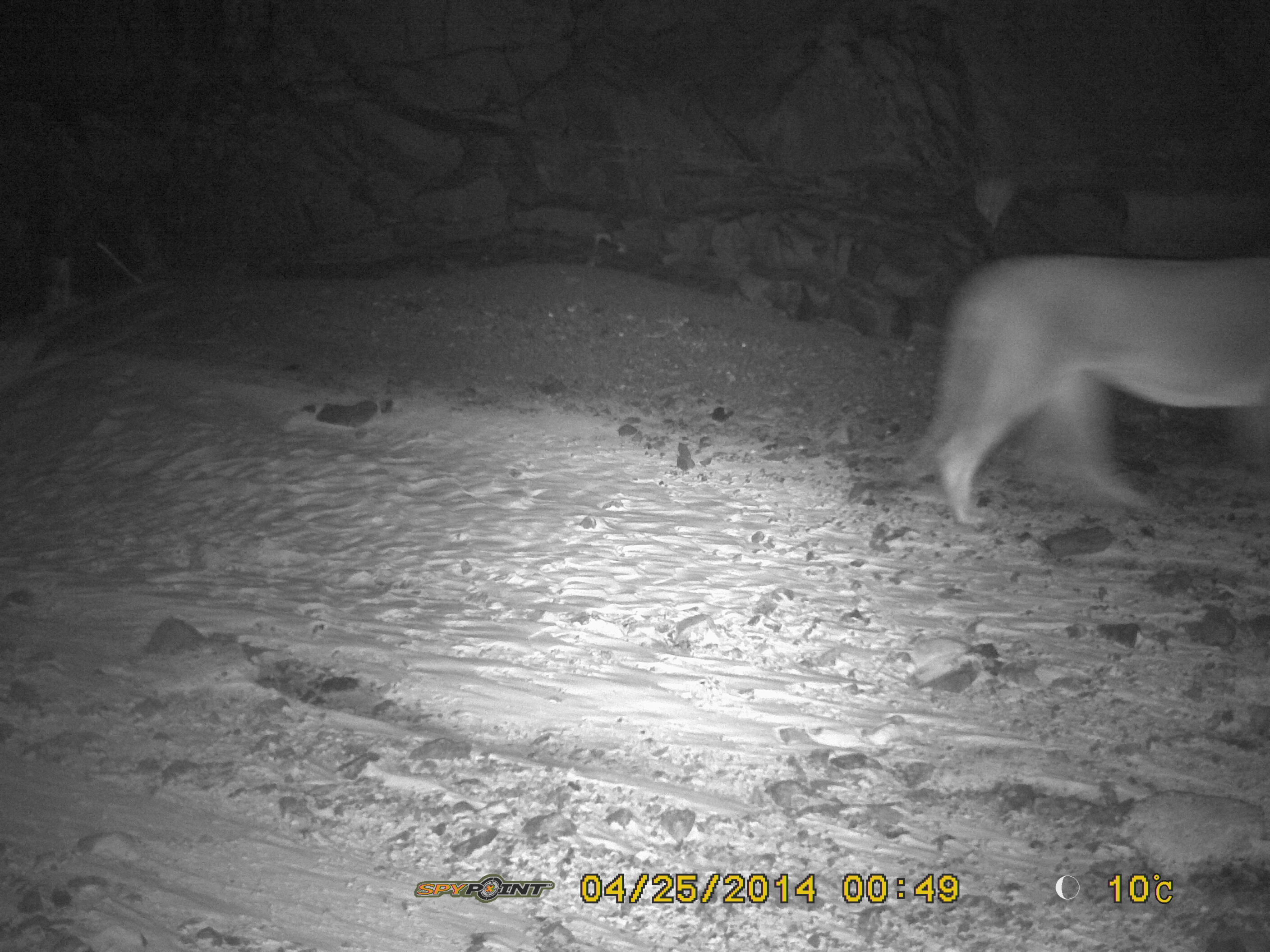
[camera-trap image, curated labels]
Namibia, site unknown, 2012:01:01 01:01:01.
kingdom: Animalia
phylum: Chordata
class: Mammalia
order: Carnivora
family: Felidae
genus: Panthera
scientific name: Panthera leo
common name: lion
Panthera leo (lion).